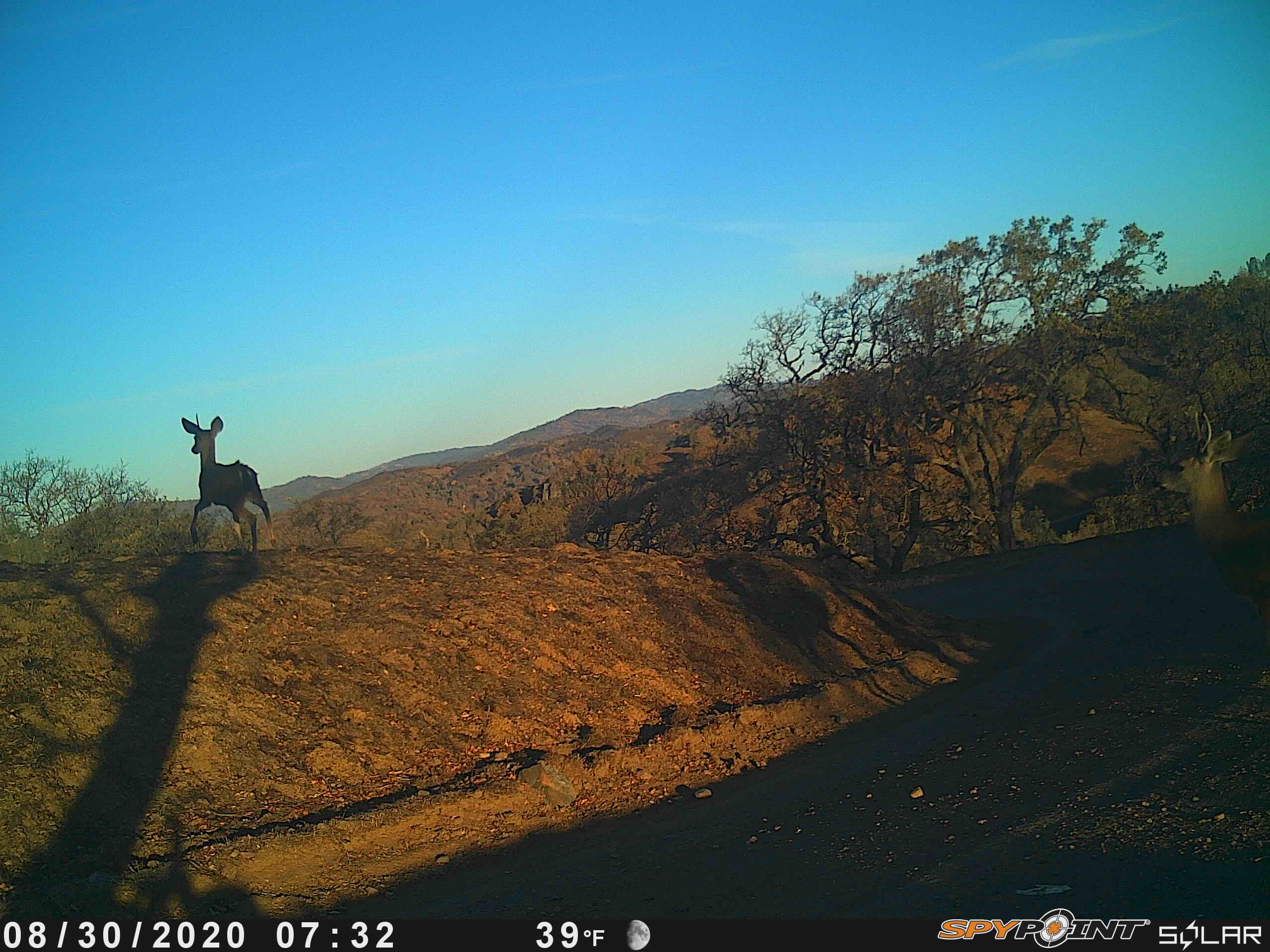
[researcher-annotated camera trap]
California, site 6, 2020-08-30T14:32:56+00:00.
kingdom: Animalia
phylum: Chordata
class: Mammalia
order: Artiodactyla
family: Cervidae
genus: Odocoileus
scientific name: Odocoileus hemionus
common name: mule deer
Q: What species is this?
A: Mule deer (Odocoileus hemionus).